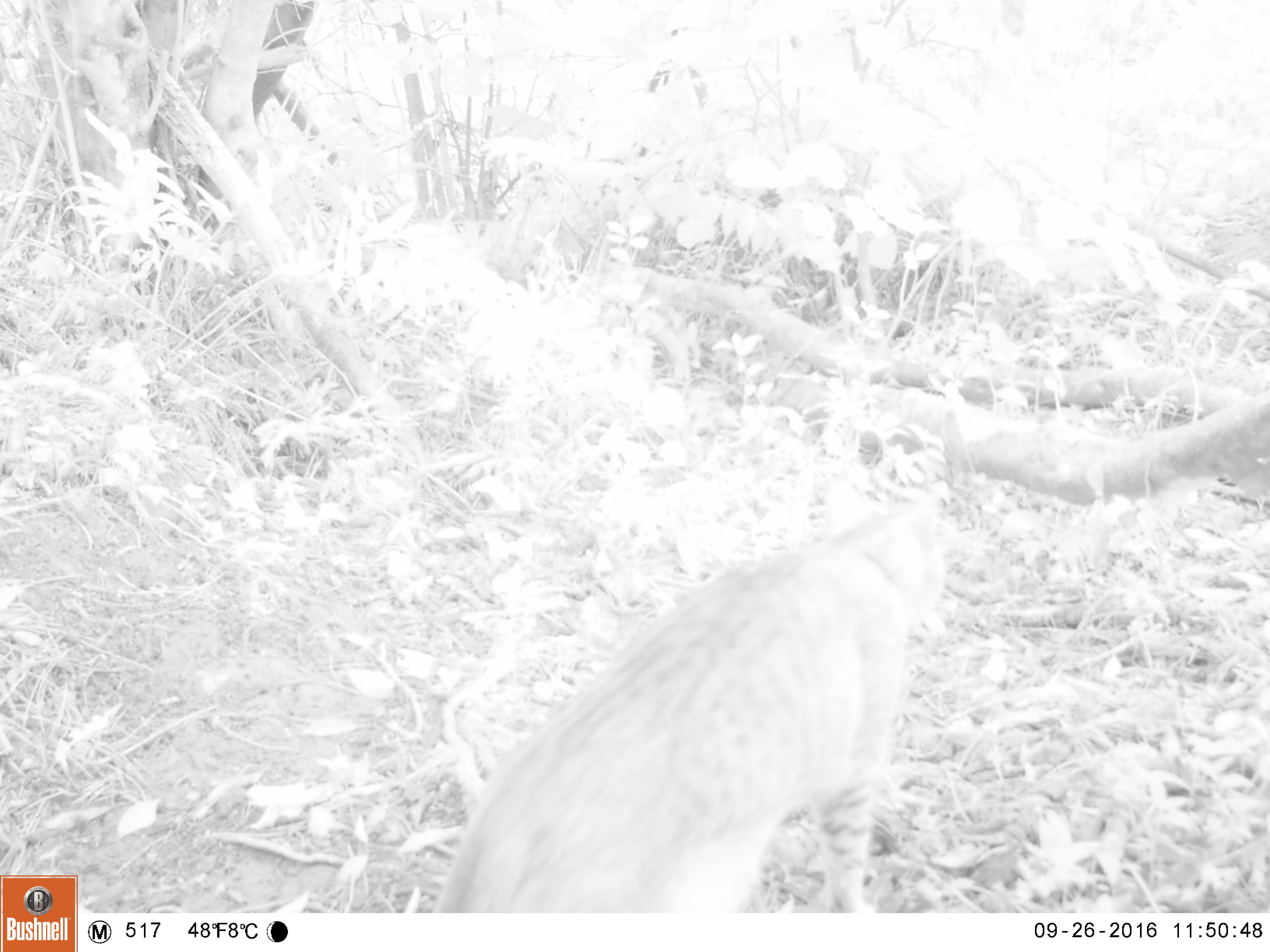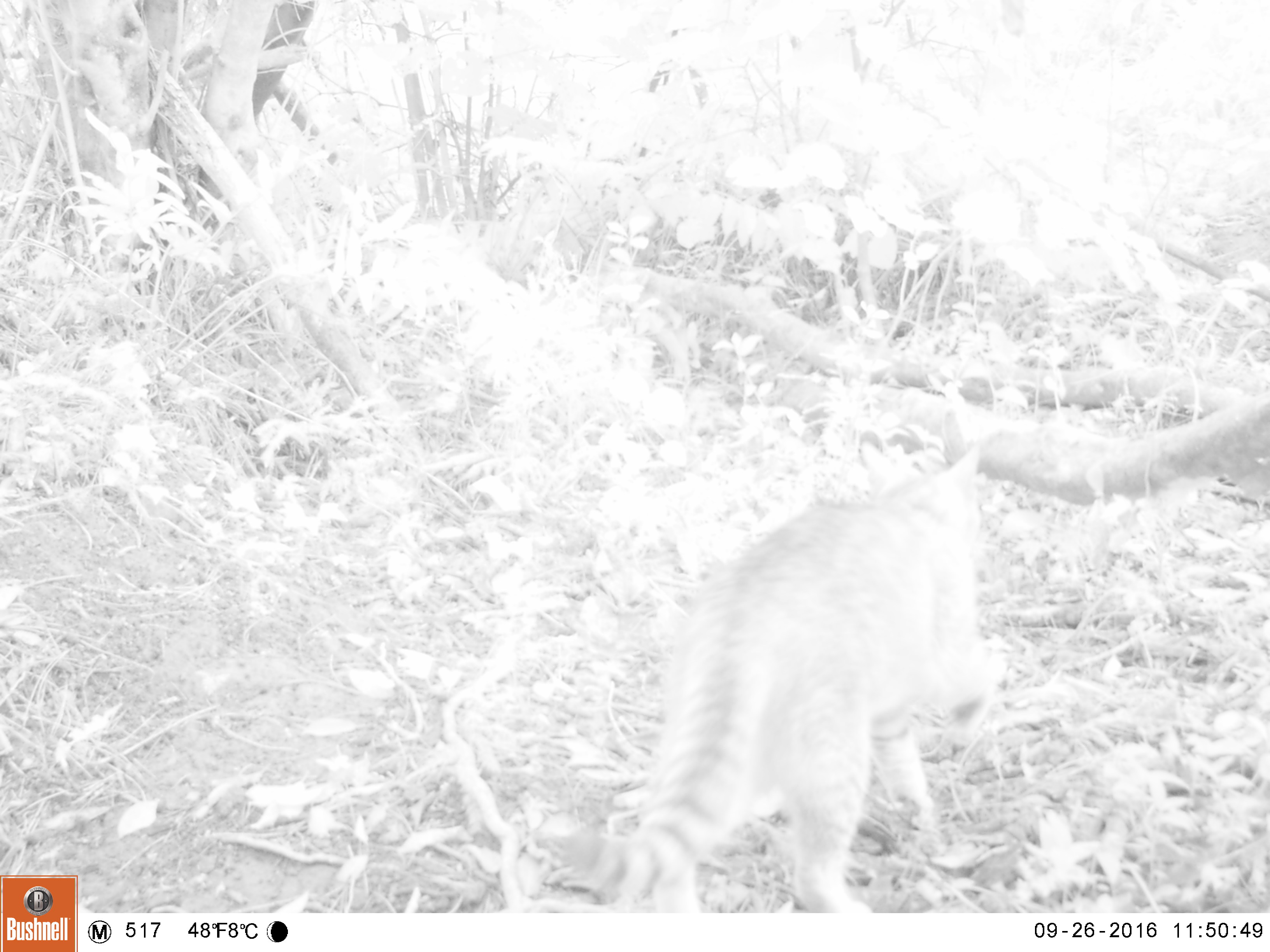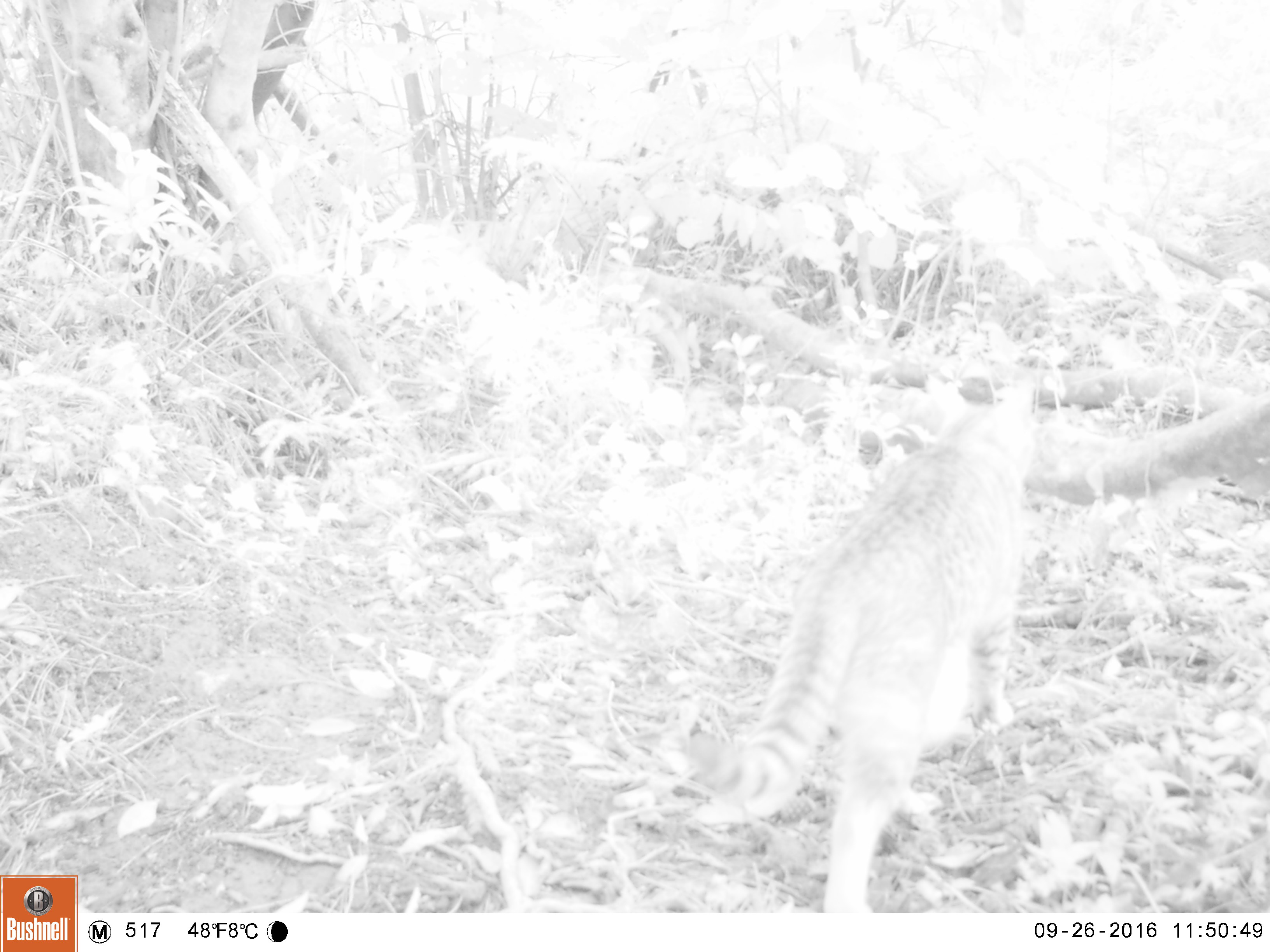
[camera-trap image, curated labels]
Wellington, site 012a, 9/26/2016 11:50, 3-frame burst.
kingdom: Animalia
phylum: Chordata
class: Mammalia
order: Carnivora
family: Felidae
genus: Felis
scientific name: Felis catus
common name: cat